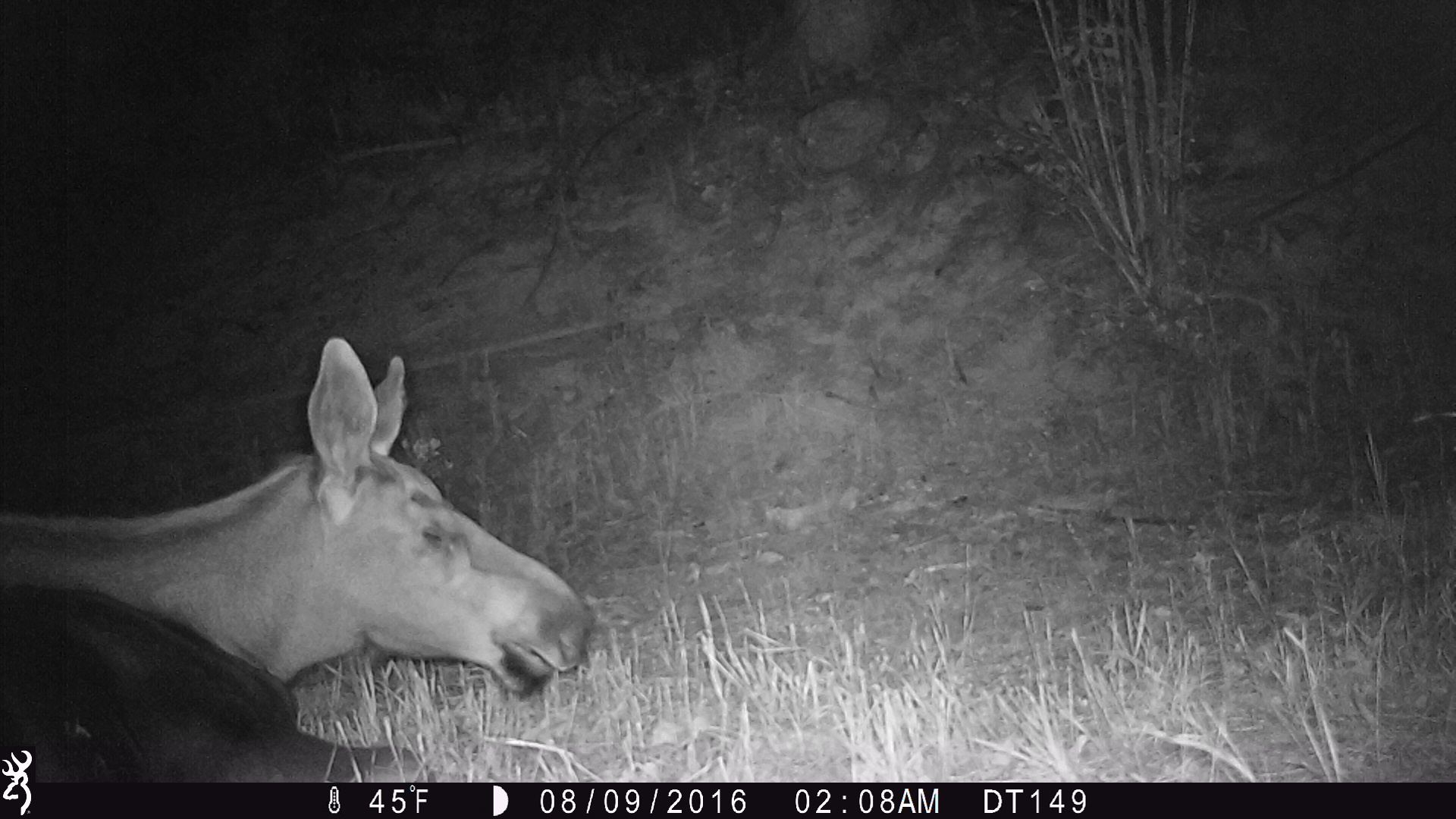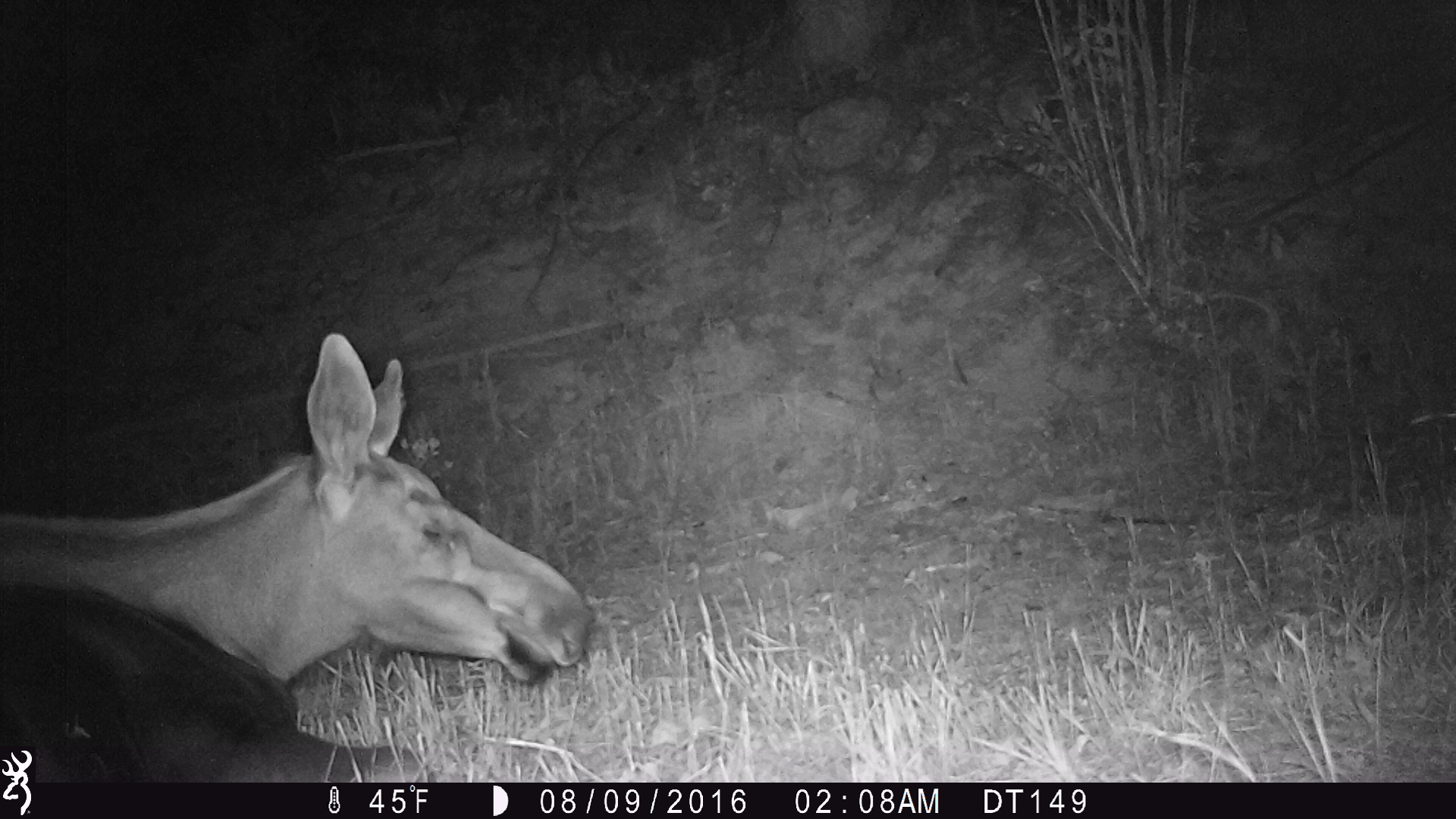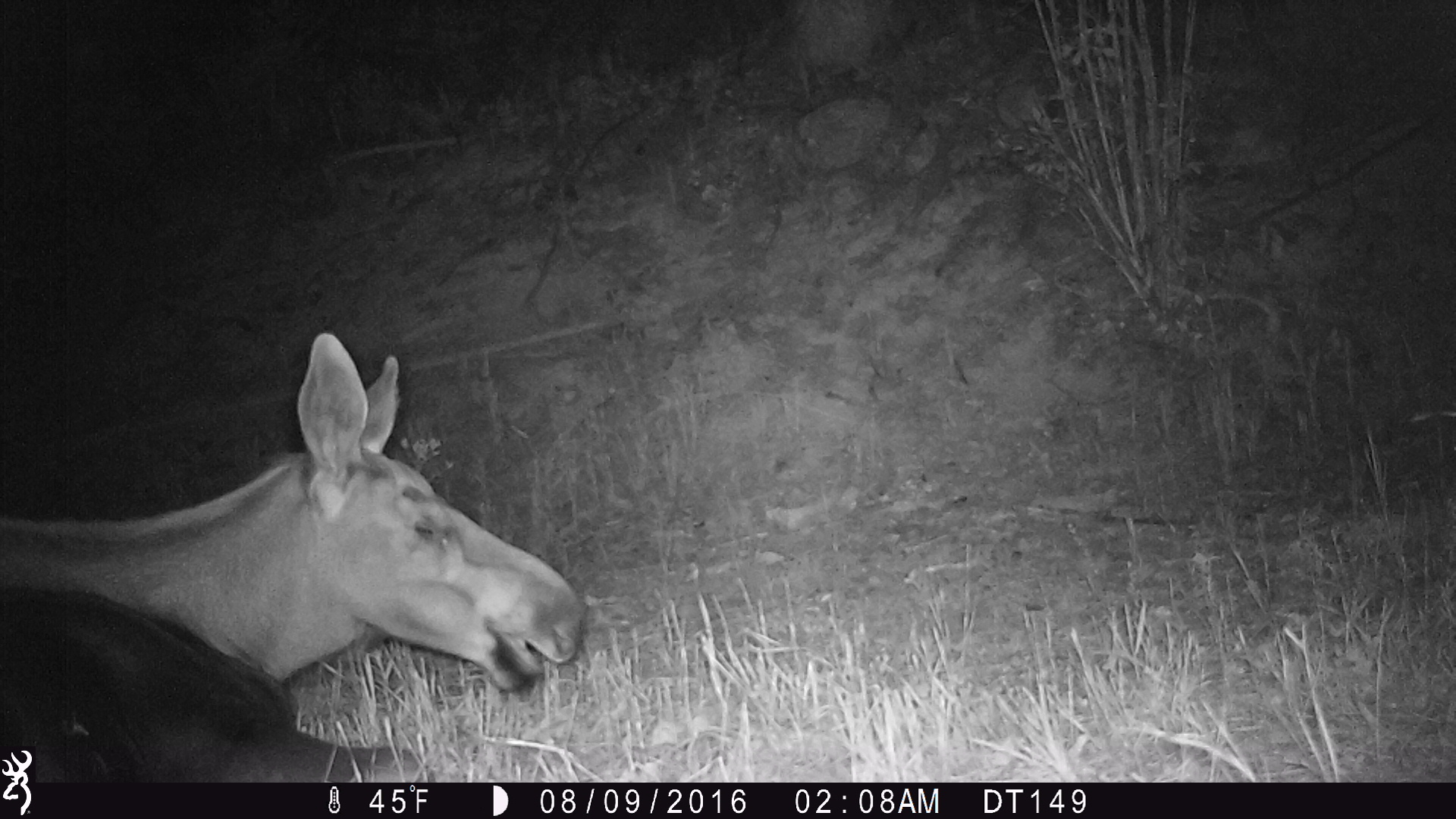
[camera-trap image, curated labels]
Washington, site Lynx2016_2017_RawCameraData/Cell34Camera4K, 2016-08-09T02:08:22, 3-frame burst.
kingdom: Animalia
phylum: Chordata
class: Mammalia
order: Artiodactyla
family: Cervidae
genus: Alces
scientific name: Alces alces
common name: moose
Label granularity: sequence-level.